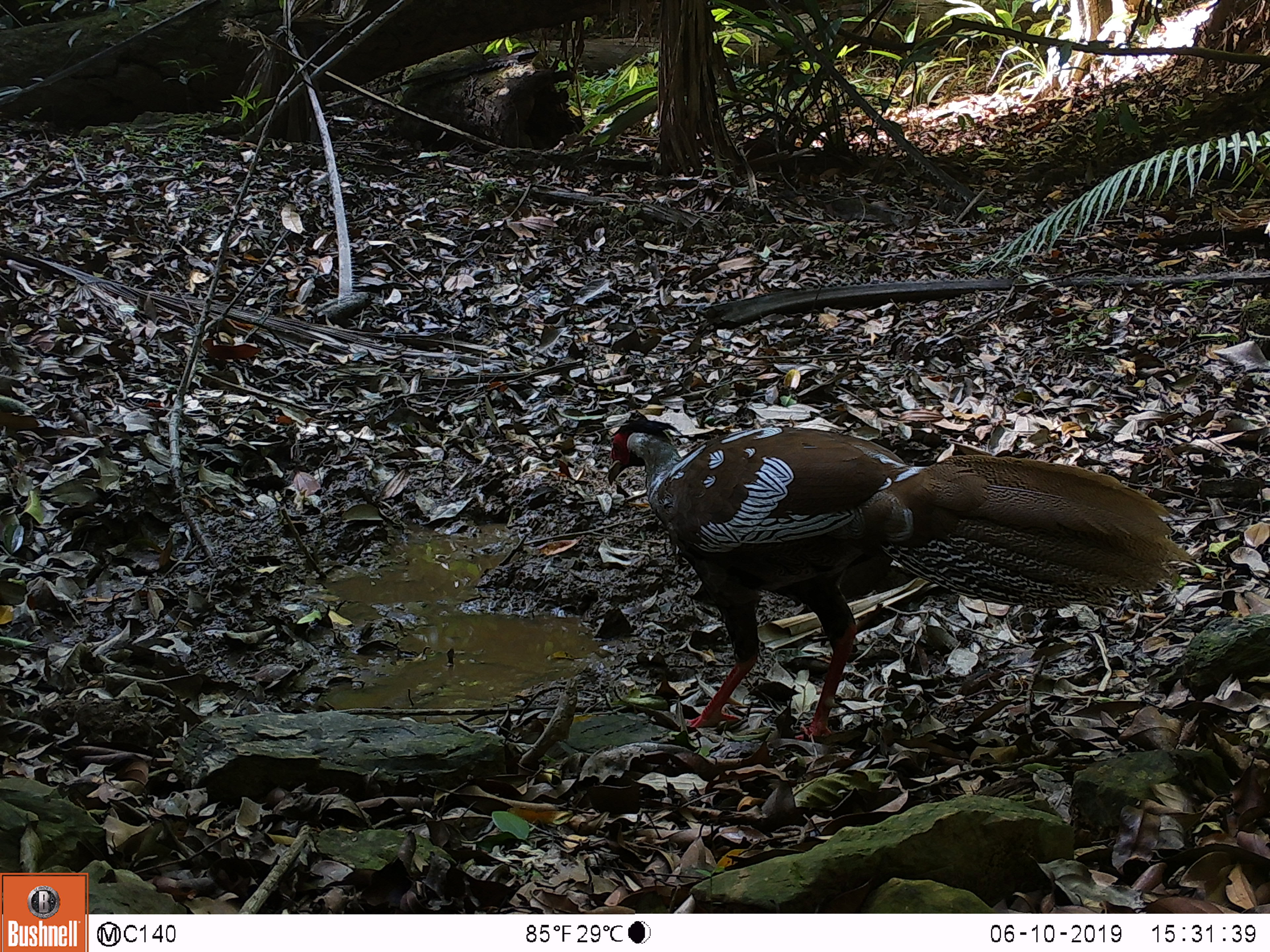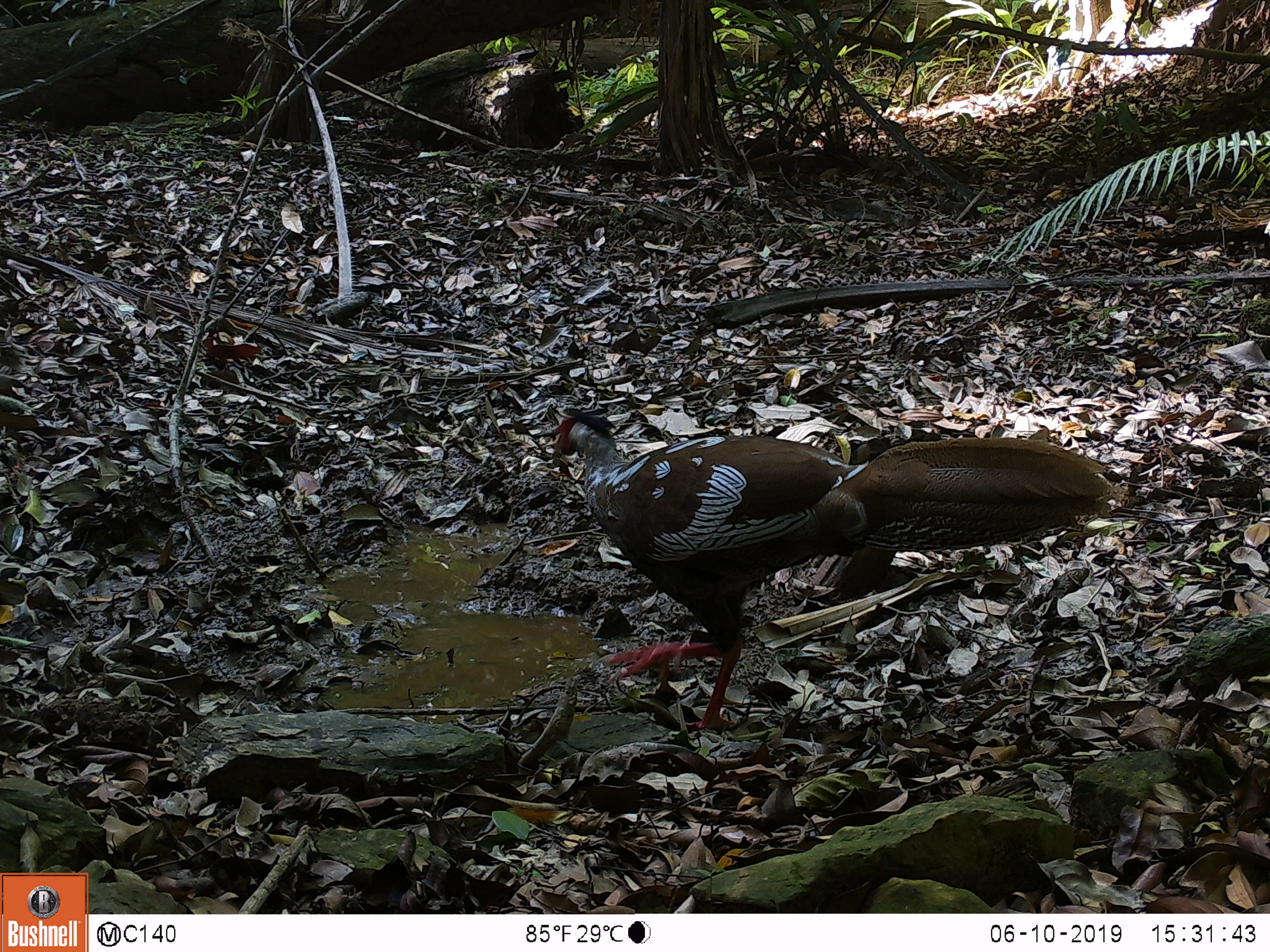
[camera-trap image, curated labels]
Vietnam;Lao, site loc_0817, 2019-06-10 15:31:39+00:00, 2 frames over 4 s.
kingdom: Animalia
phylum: Chordata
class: Aves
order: Galliformes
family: Phasianidae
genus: Lophura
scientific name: Lophura nycthemera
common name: silver pheasant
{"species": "silver pheasant (Lophura nycthemera)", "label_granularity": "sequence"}